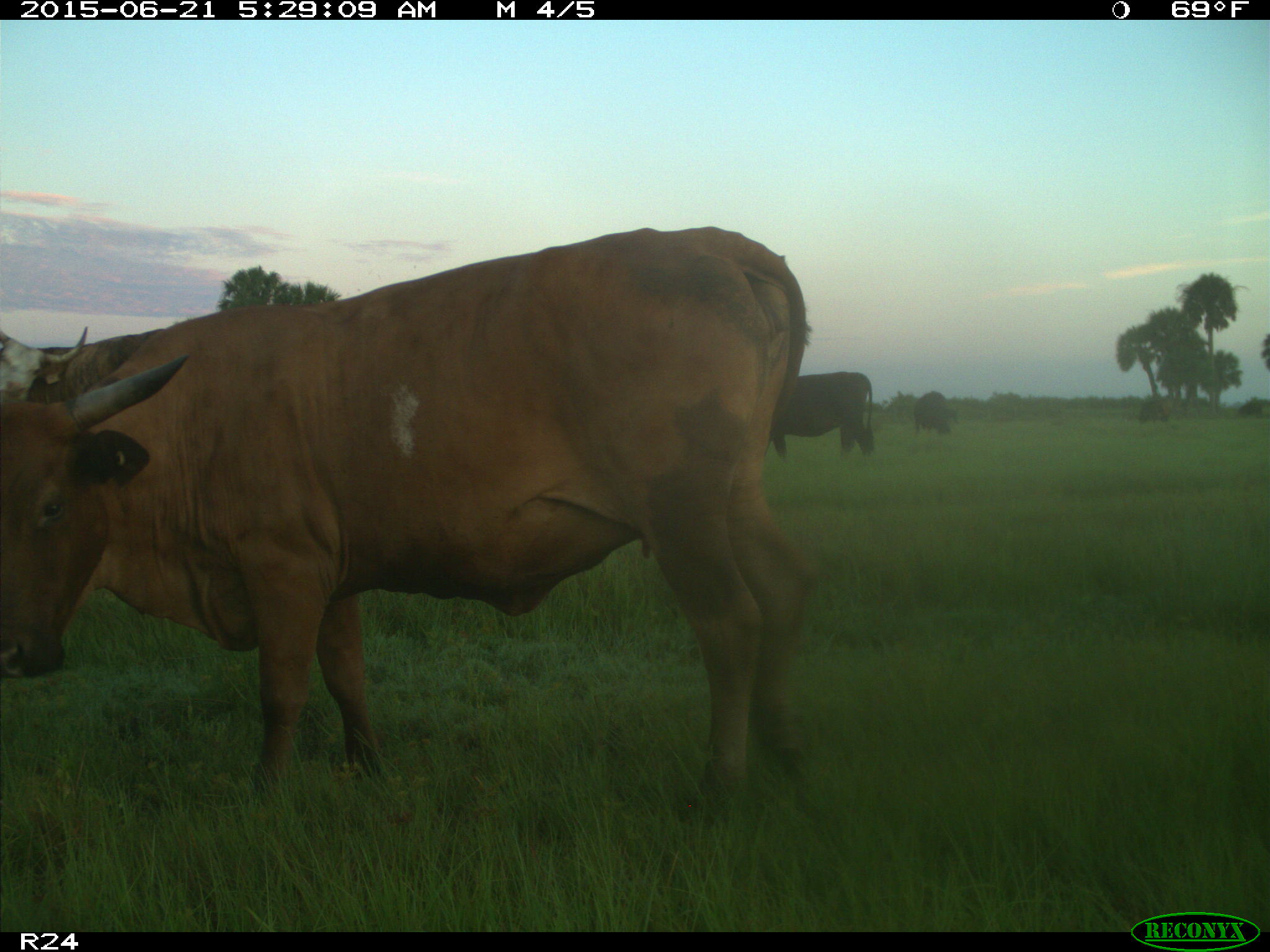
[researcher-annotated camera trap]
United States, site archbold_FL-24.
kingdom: Animalia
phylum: Chordata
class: Mammalia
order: Artiodactyla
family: Bovidae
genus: Bos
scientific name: Bos taurus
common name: domestic cow